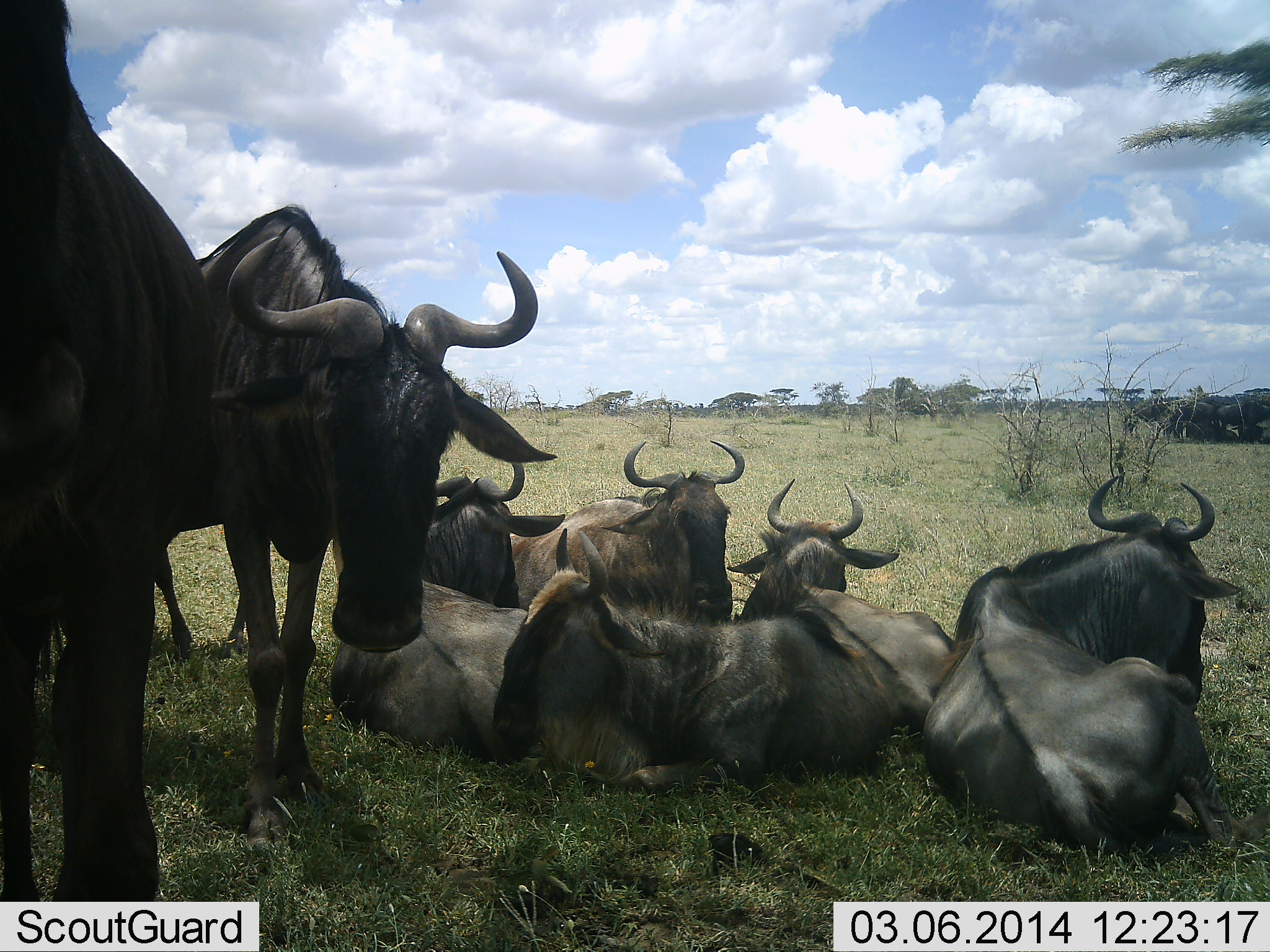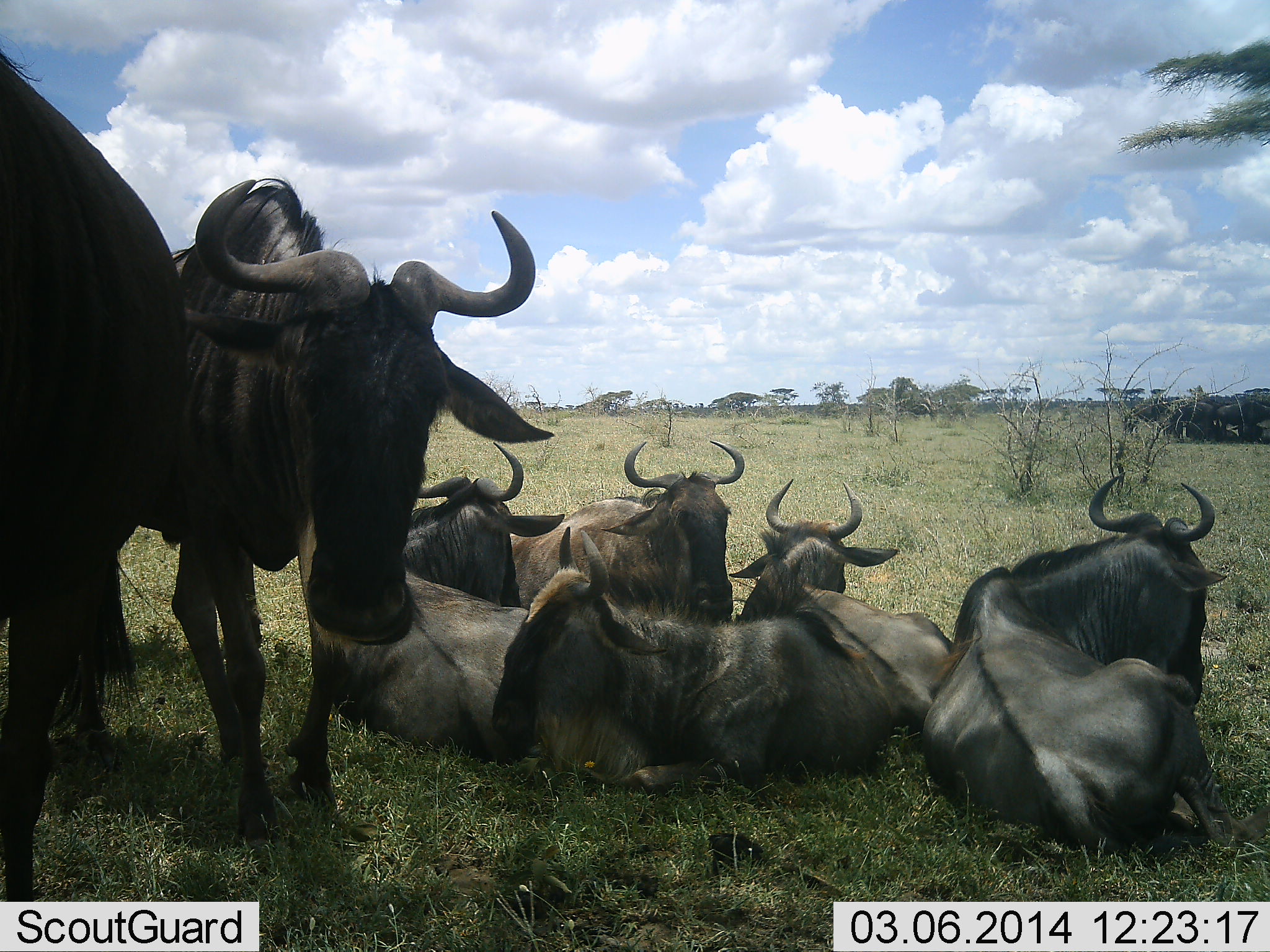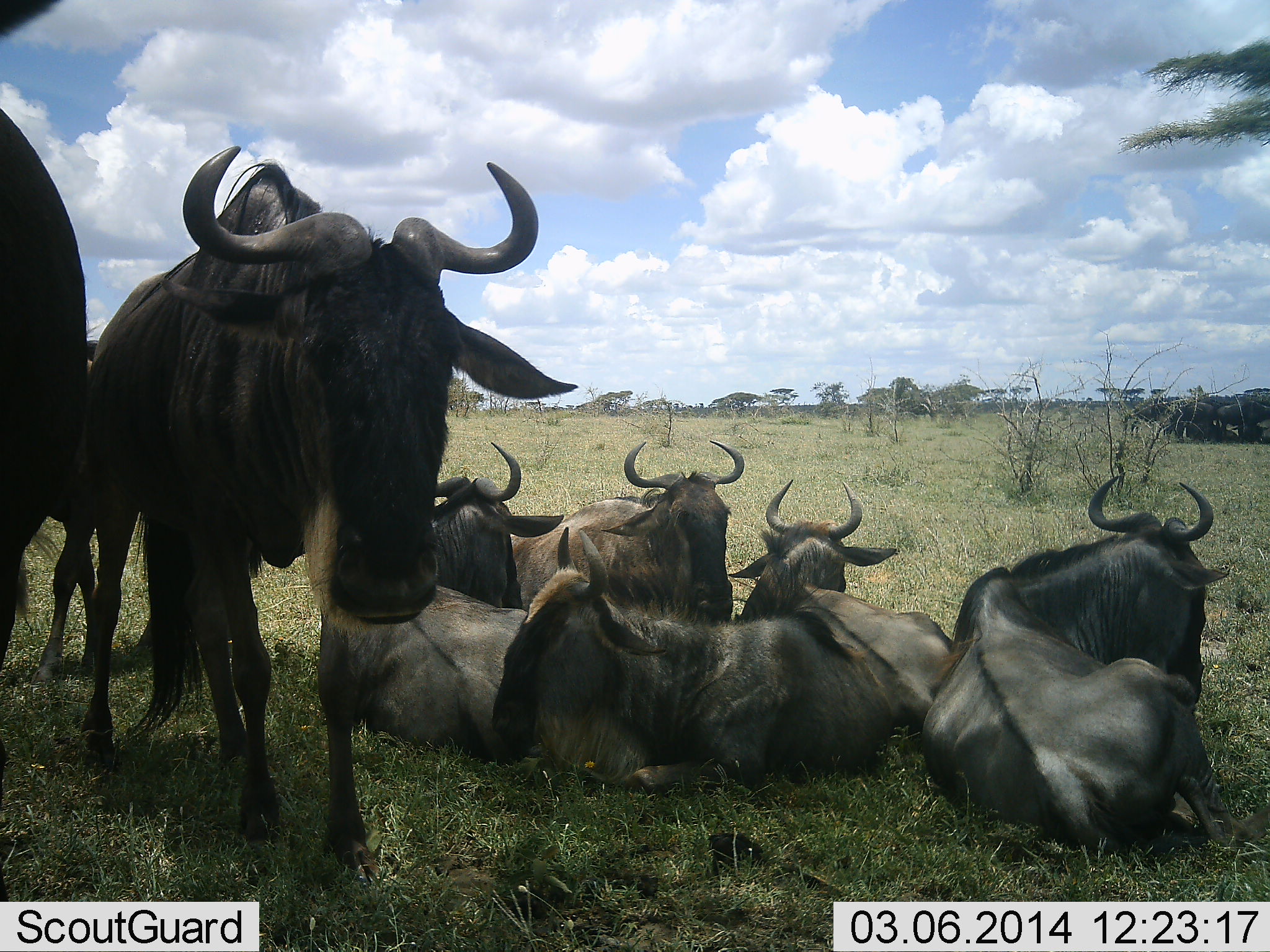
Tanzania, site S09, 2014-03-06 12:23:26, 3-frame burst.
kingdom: Animalia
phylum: Chordata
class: Mammalia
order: Artiodactyla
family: Bovidae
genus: Connochaetes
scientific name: Connochaetes taurinus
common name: blue wildebeest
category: wildebeest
Wildebeest (blue wildebeest) (Connochaetes taurinus), count 7. Behavior (volunteer vote fractions): standing 70%, resting 100%, moving 10%, interacting 10%. Young present (vote fraction): 0%. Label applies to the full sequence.